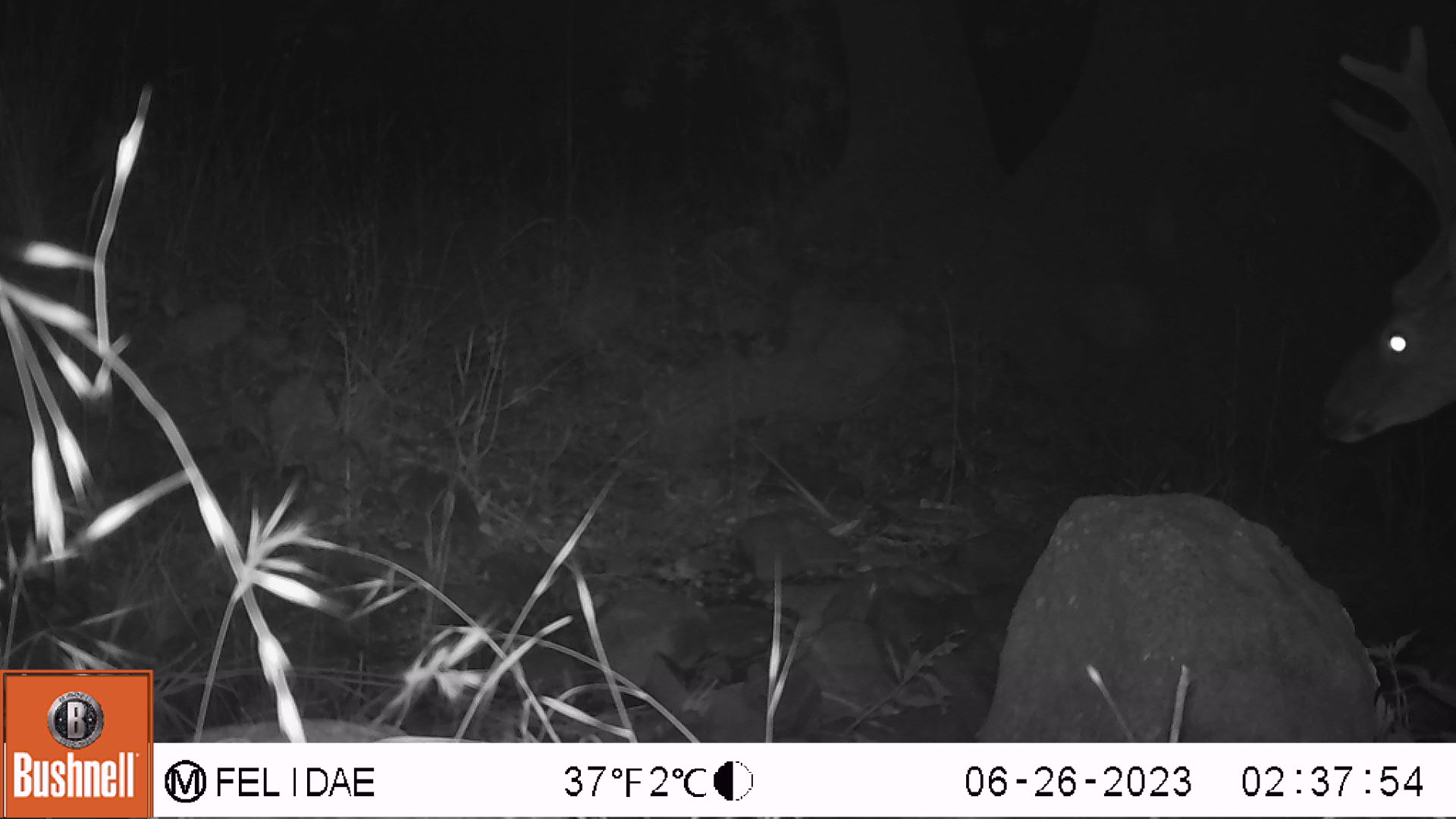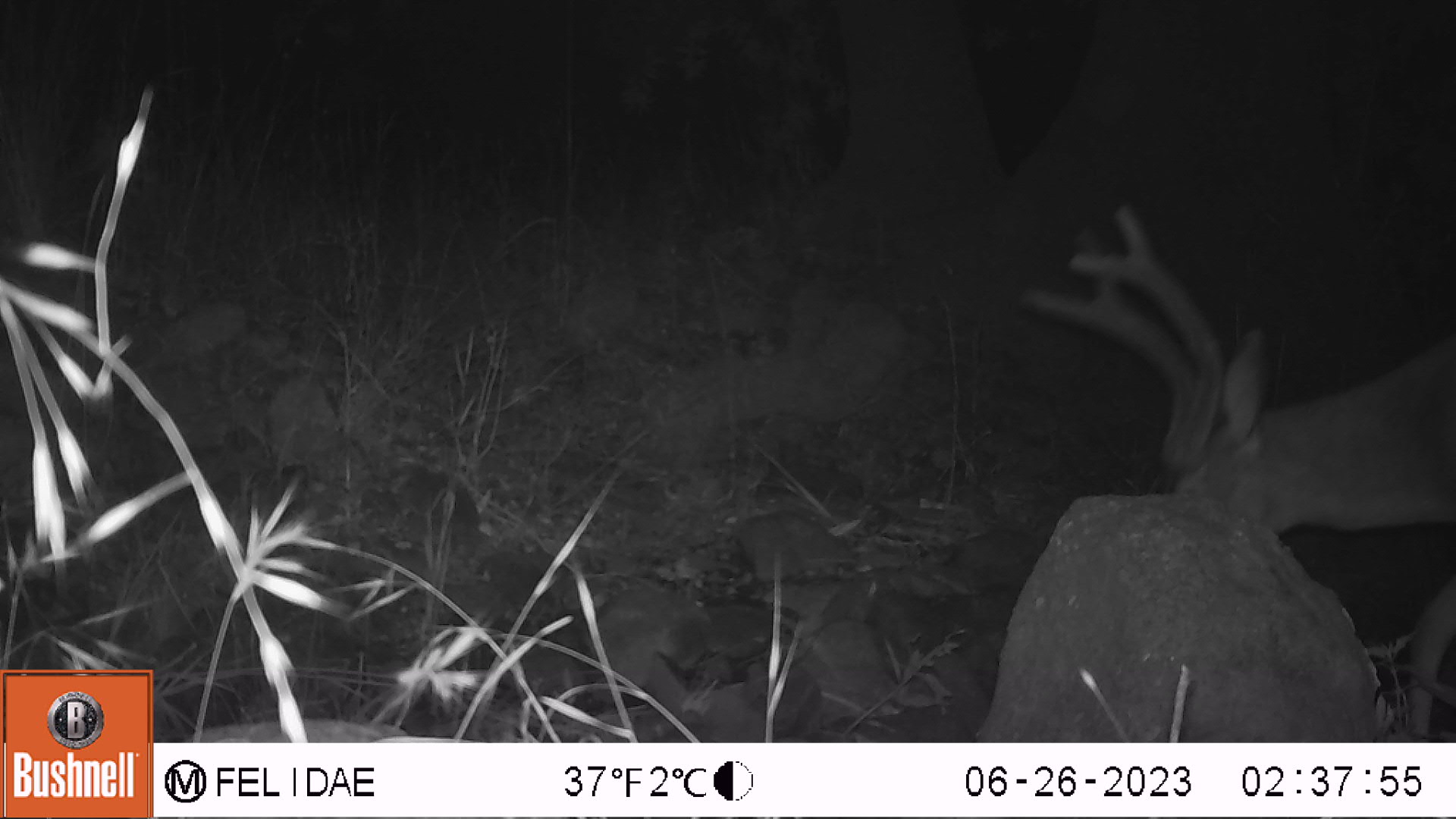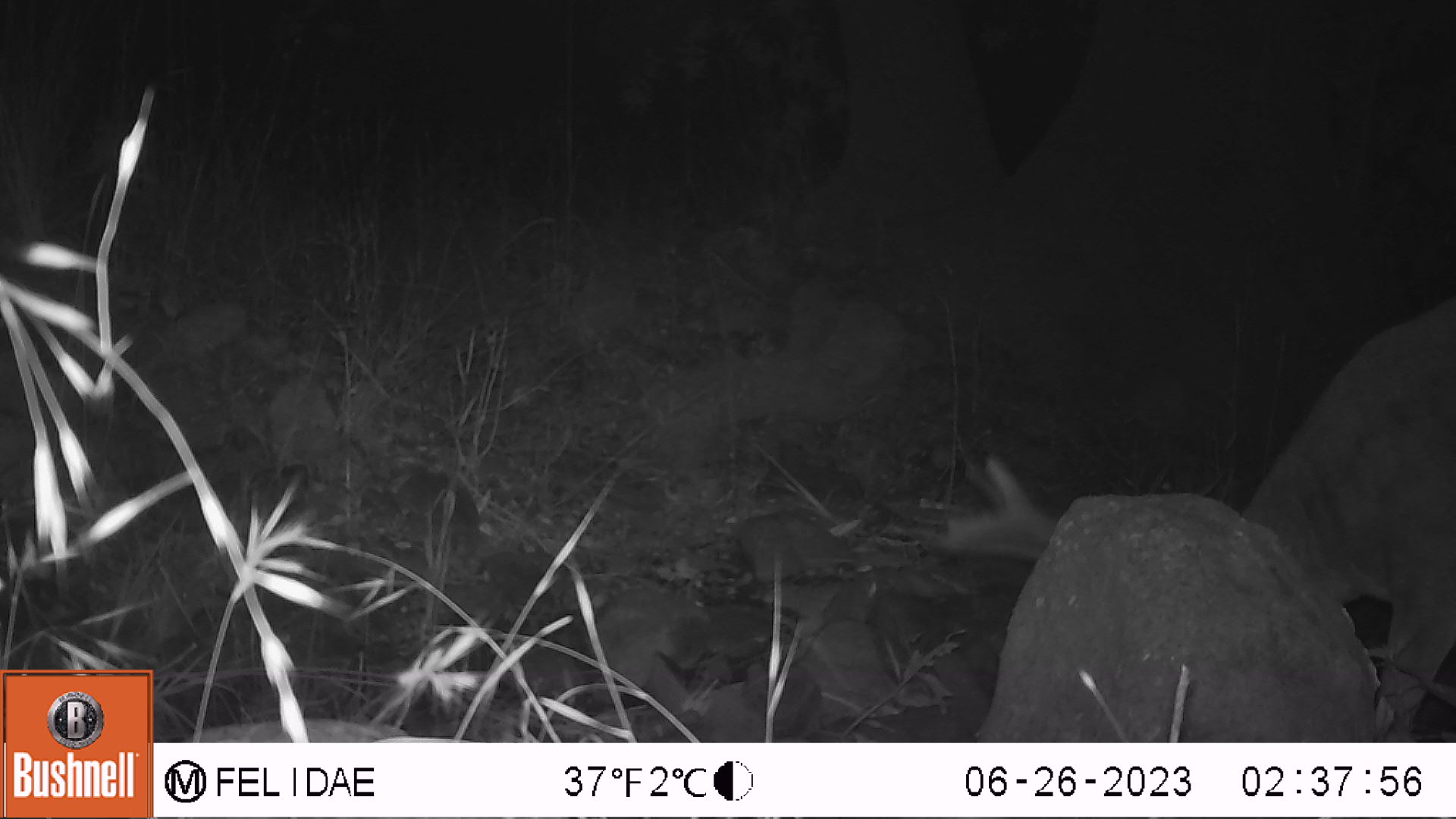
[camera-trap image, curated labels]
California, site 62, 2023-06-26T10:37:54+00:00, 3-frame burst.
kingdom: Animalia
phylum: Chordata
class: Mammalia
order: Artiodactyla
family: Cervidae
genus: Odocoileus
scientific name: Odocoileus hemionus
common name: mule deer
Mule deer (Odocoileus hemionus).